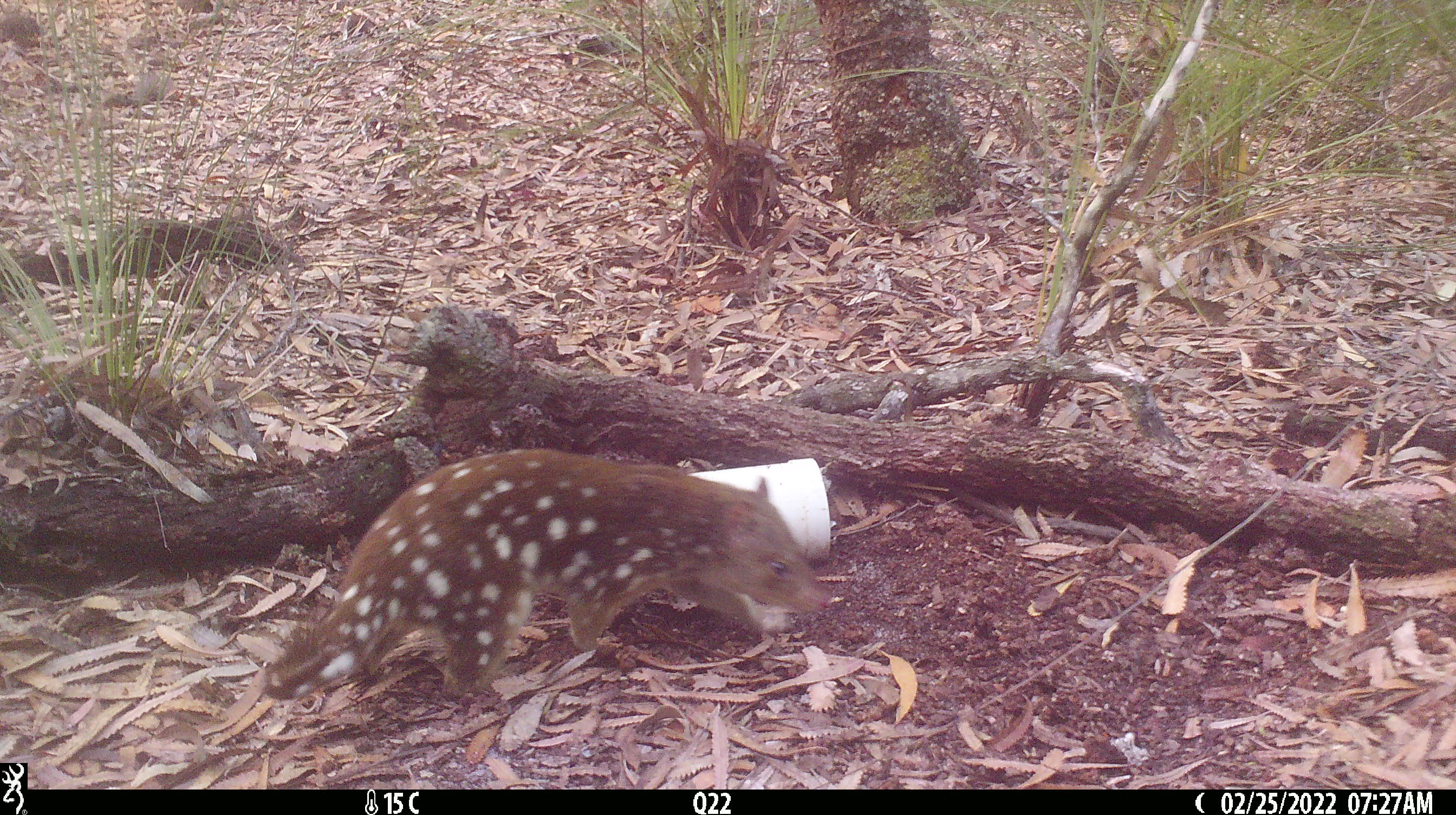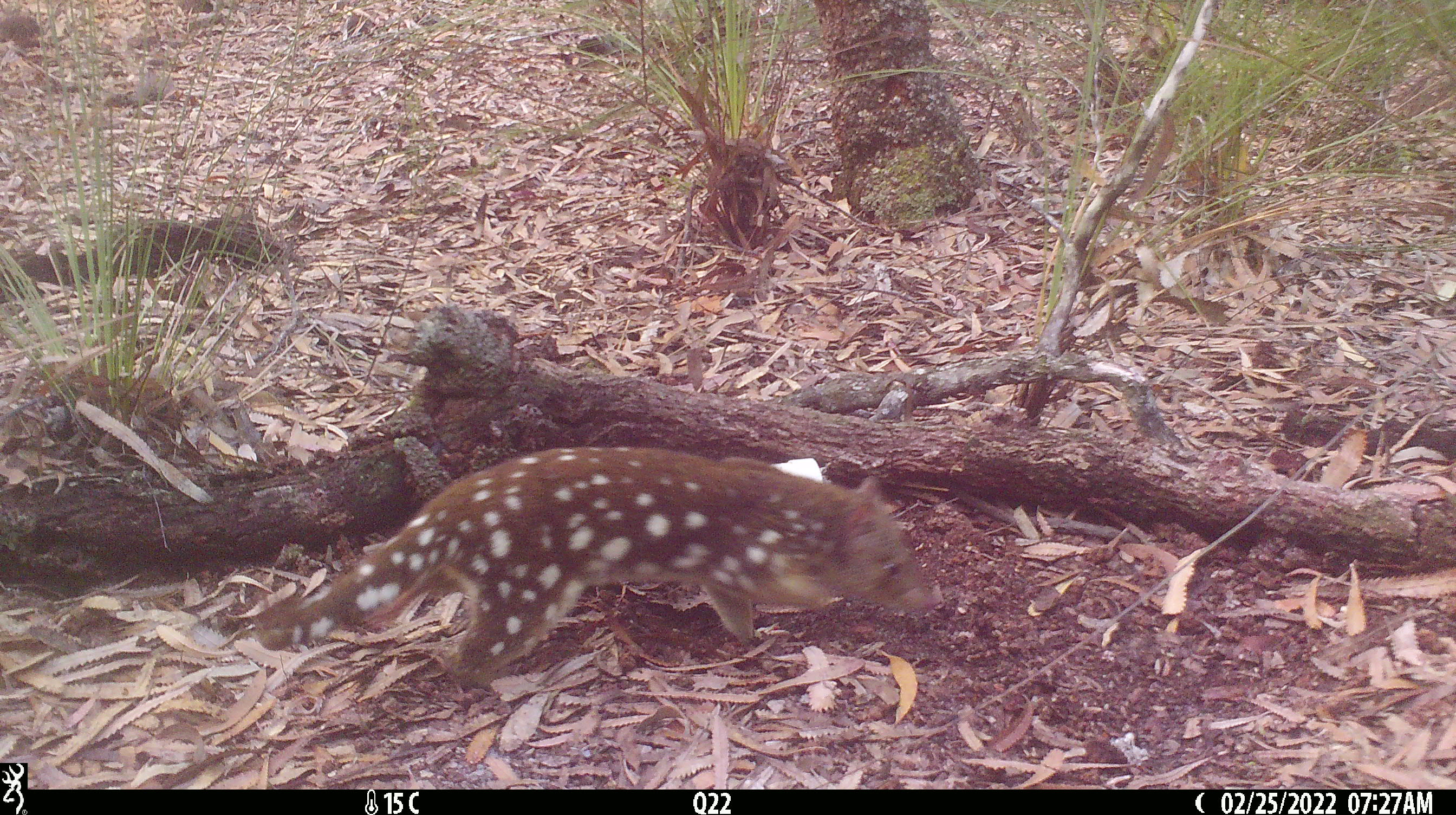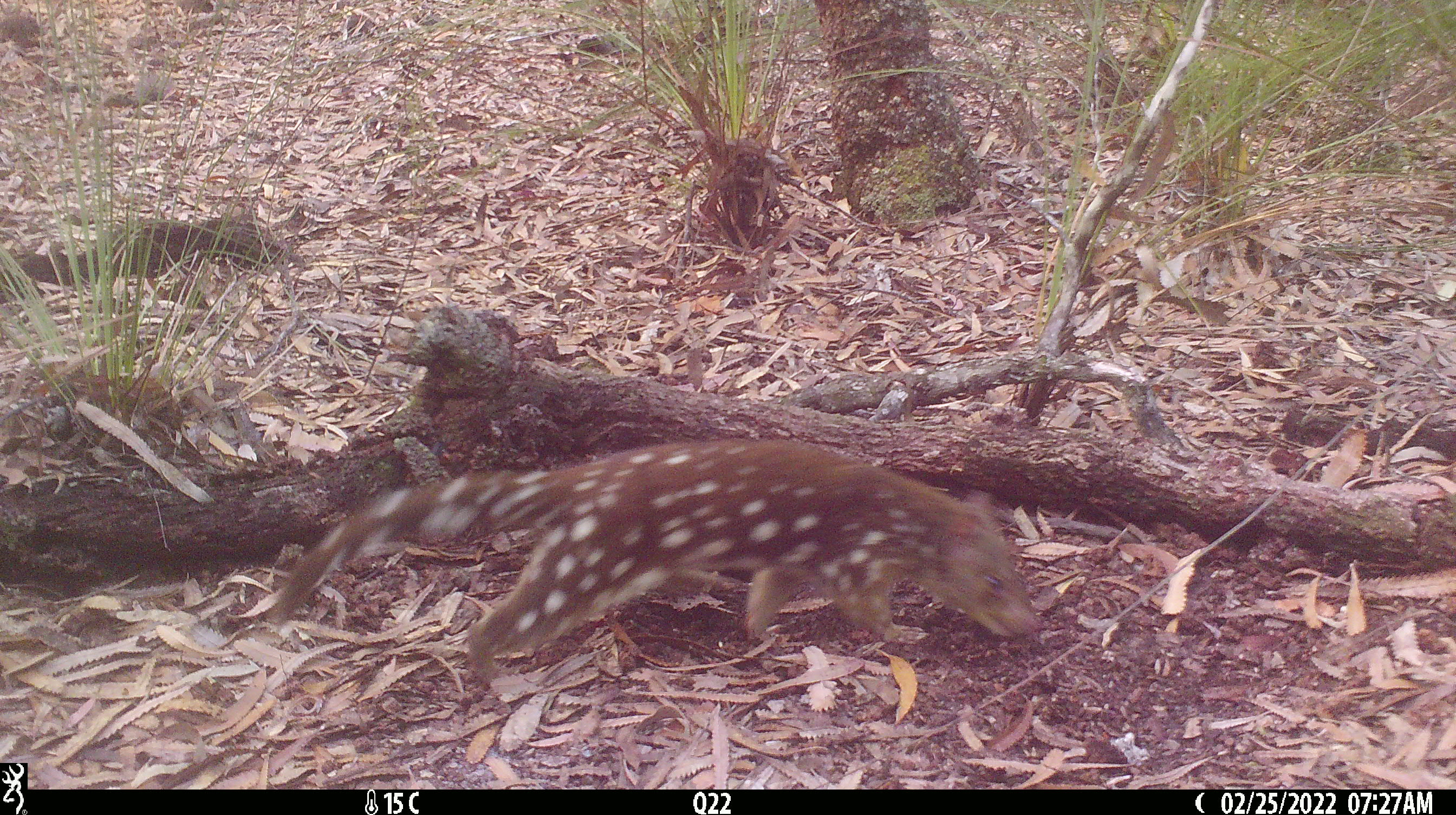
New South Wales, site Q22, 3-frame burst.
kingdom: Animalia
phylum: Chordata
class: Mammalia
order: Dasyuromorphia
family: Dasyuridae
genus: Dasyurus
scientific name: Dasyurus maculatus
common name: spotted-tailed quoll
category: quoll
Quoll (spotted-tailed quoll) (Dasyurus maculatus).